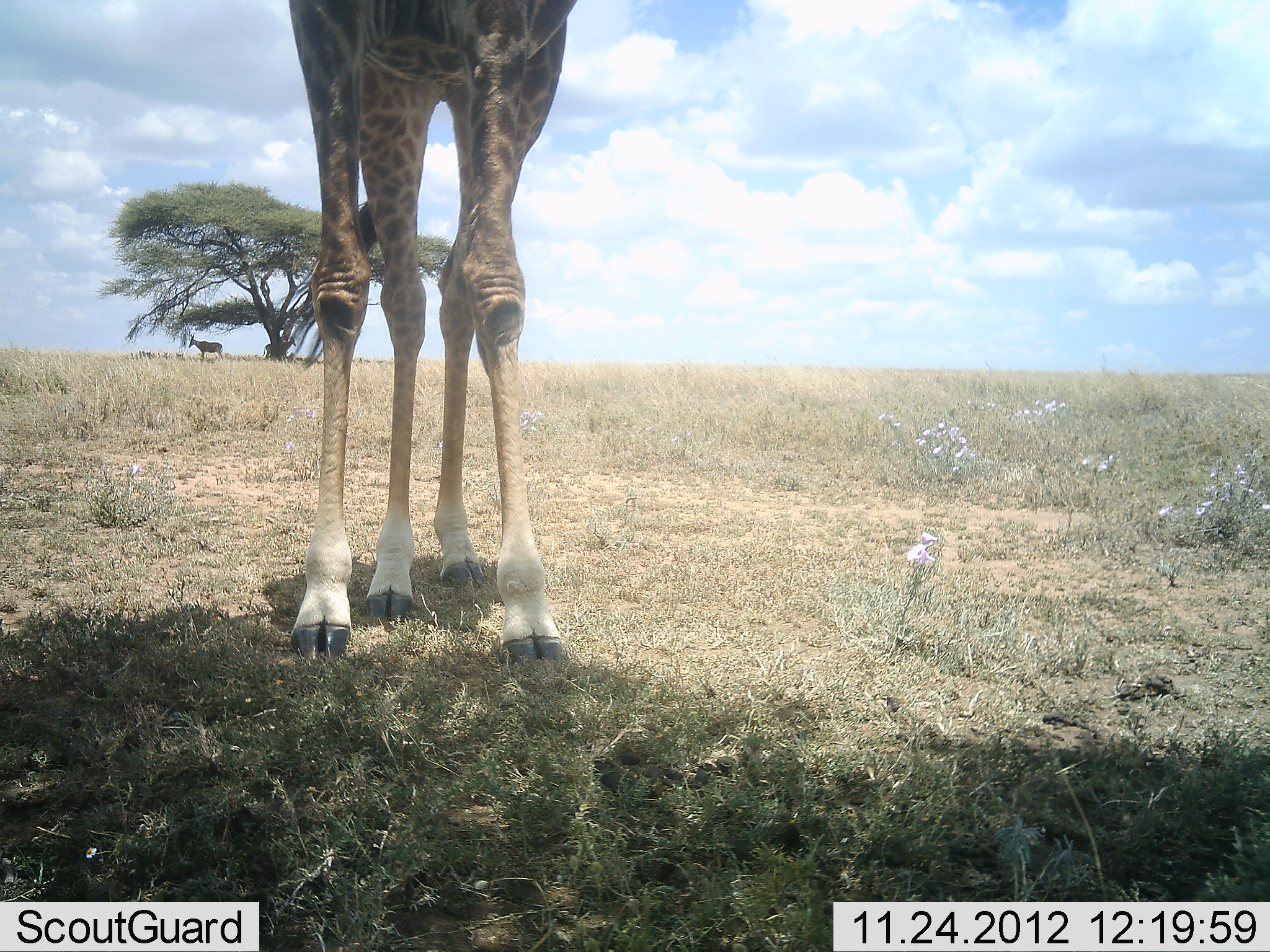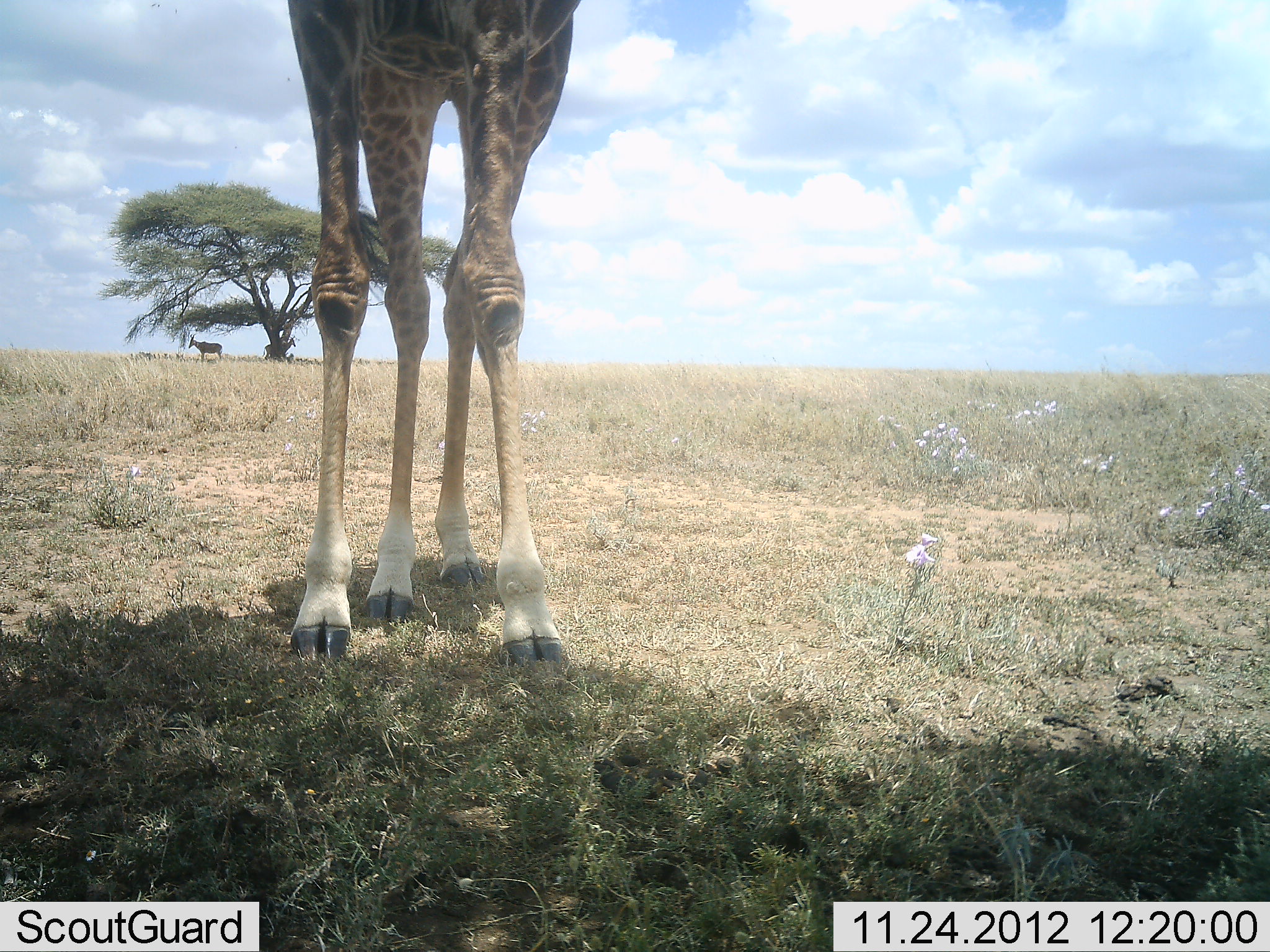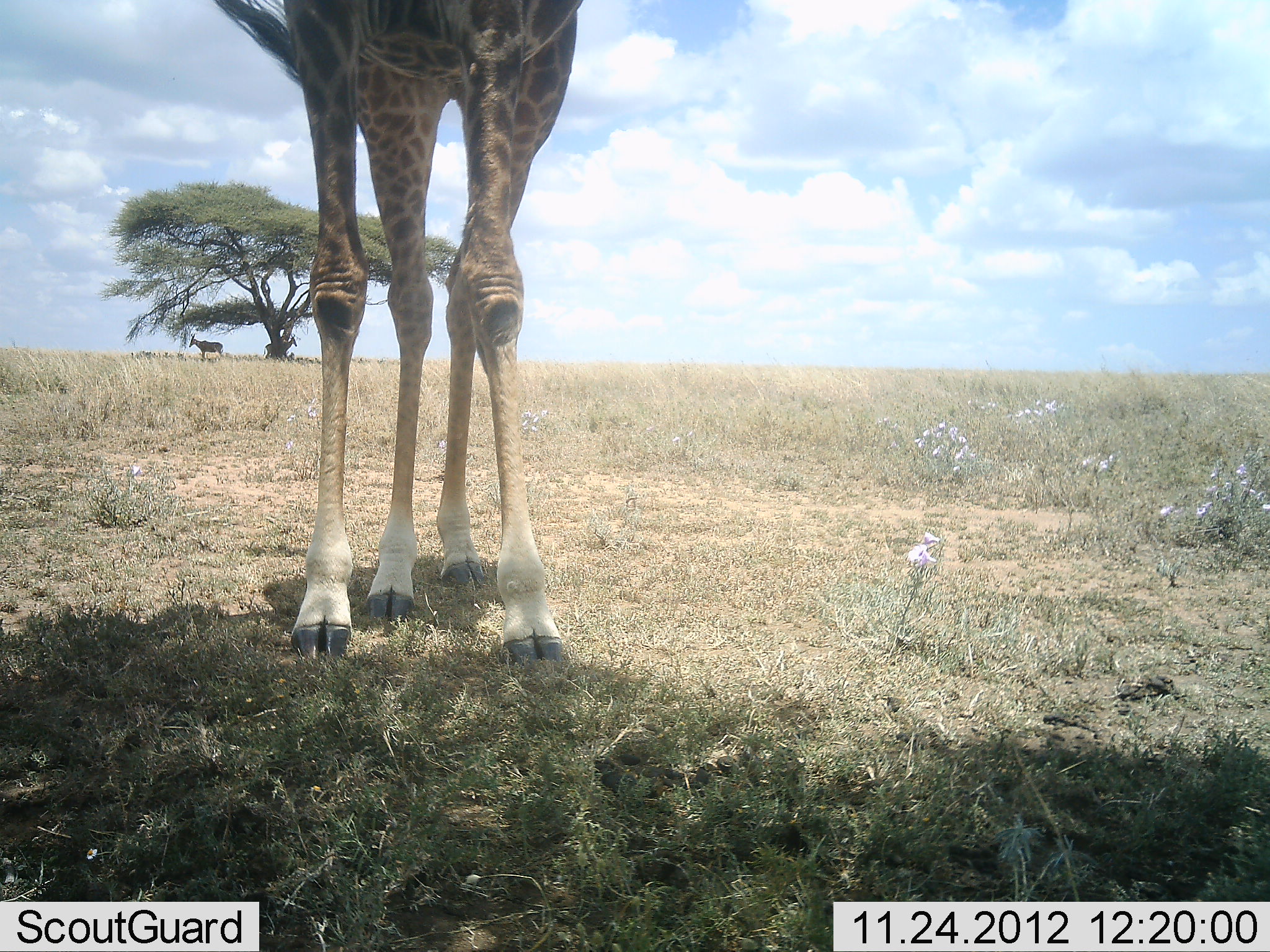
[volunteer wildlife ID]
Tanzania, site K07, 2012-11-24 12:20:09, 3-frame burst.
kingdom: Animalia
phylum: Chordata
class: Mammalia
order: Artiodactyla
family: Giraffidae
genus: Giraffa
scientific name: Giraffa camelopardalis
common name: giraffe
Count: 1.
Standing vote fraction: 100%.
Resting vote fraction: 0%.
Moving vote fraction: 0%.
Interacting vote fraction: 5%.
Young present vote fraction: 0%.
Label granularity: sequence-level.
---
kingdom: Animalia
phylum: Chordata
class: Mammalia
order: Artiodactyla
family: Bovidae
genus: Alcelaphus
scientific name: Alcelaphus buselaphus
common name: hartebeest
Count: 2.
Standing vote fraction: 100%.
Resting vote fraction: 0%.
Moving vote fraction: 0%.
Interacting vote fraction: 0%.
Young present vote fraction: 0%.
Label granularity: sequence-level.